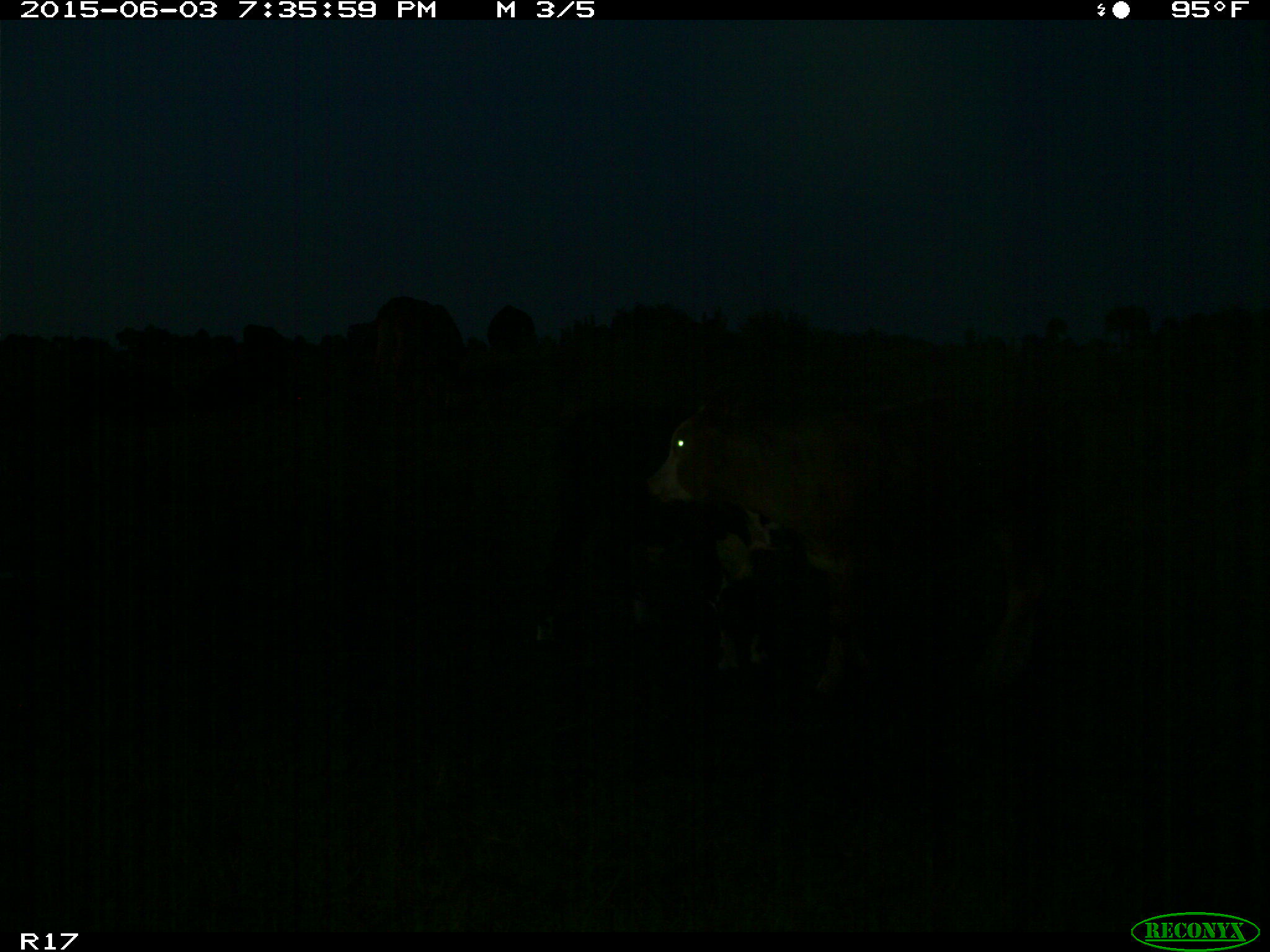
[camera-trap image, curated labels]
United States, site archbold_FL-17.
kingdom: Animalia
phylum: Chordata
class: Mammalia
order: Artiodactyla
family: Bovidae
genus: Bos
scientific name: Bos taurus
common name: domestic cow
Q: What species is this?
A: Bos taurus (domestic cow).